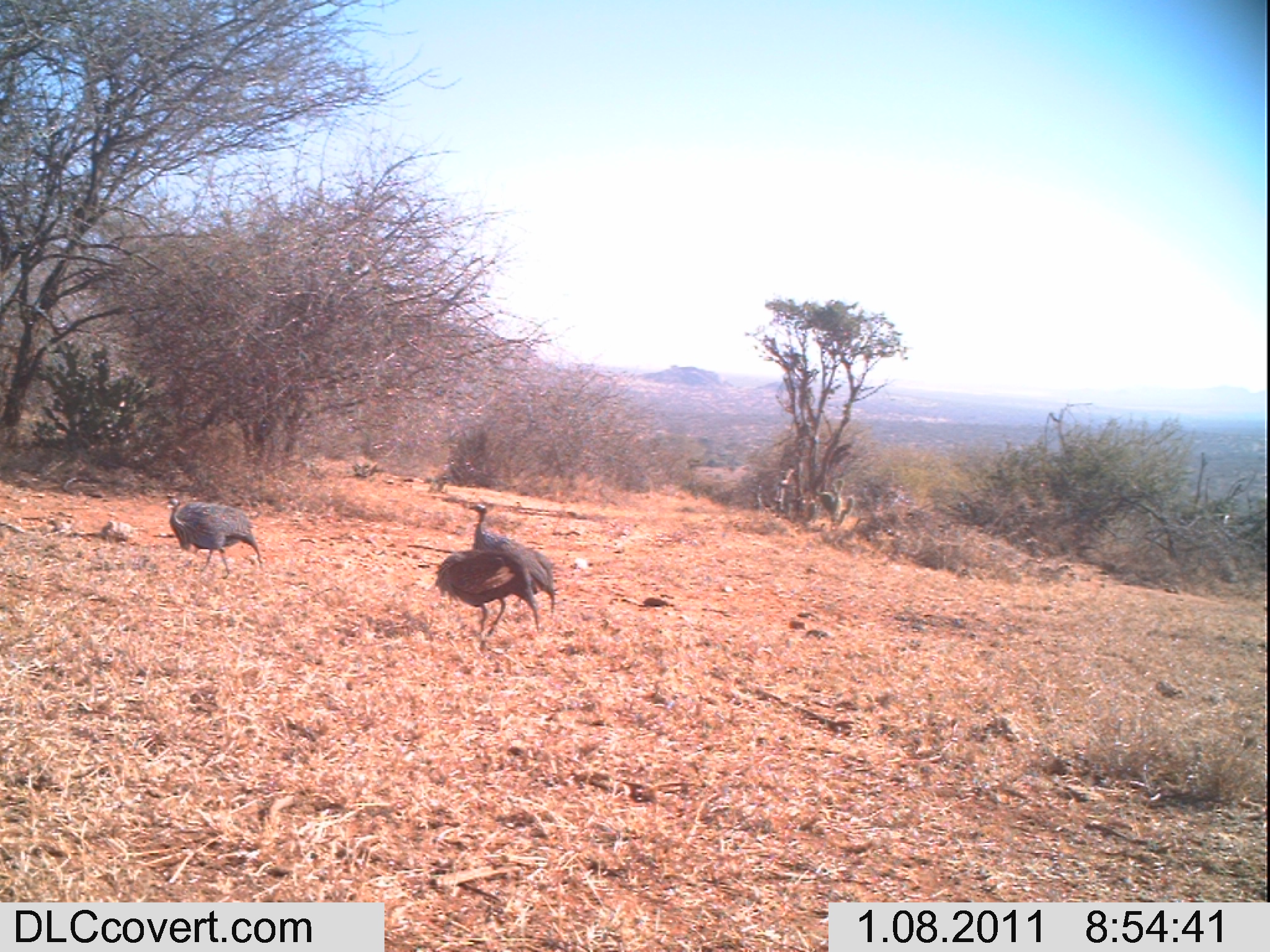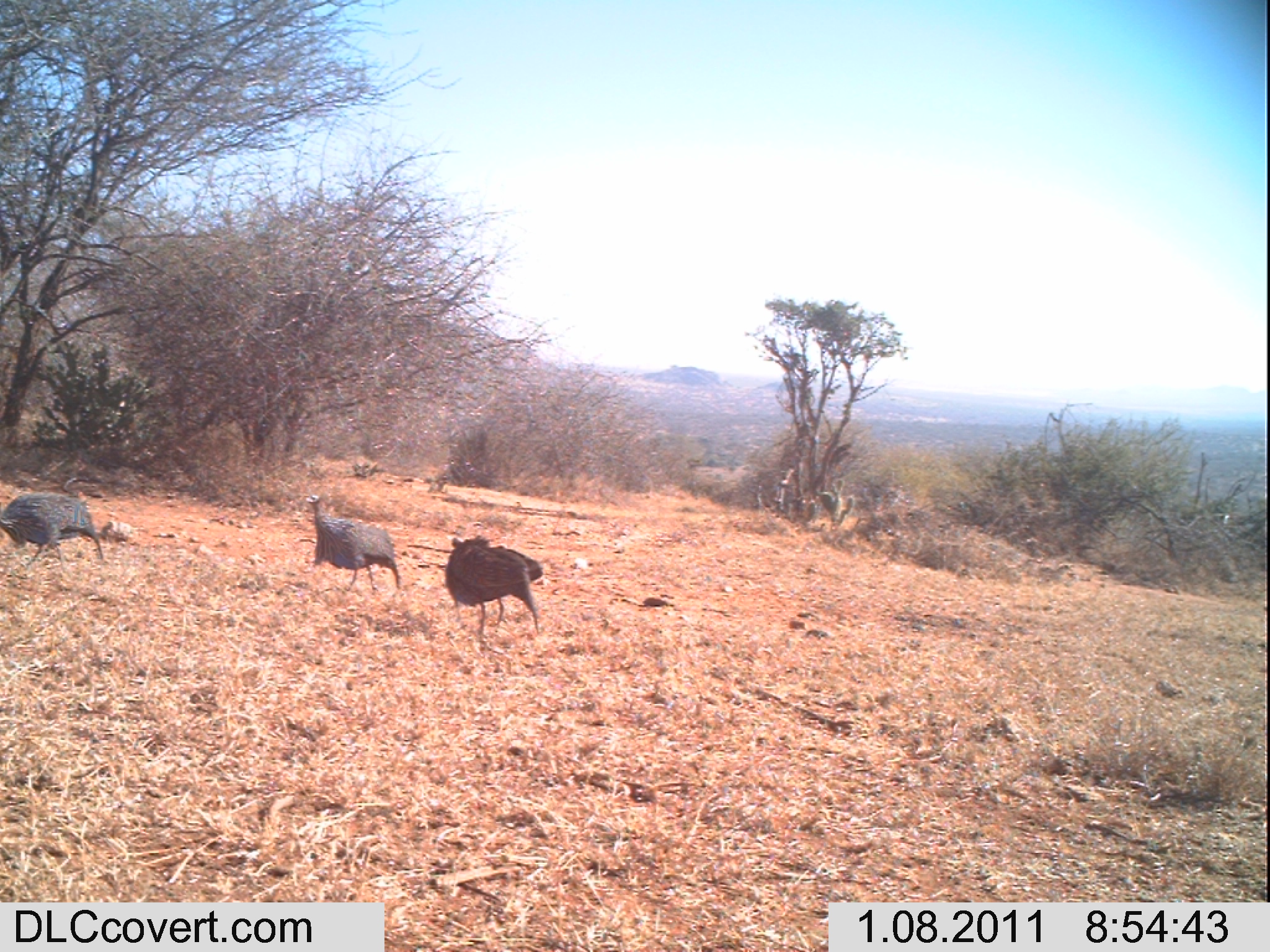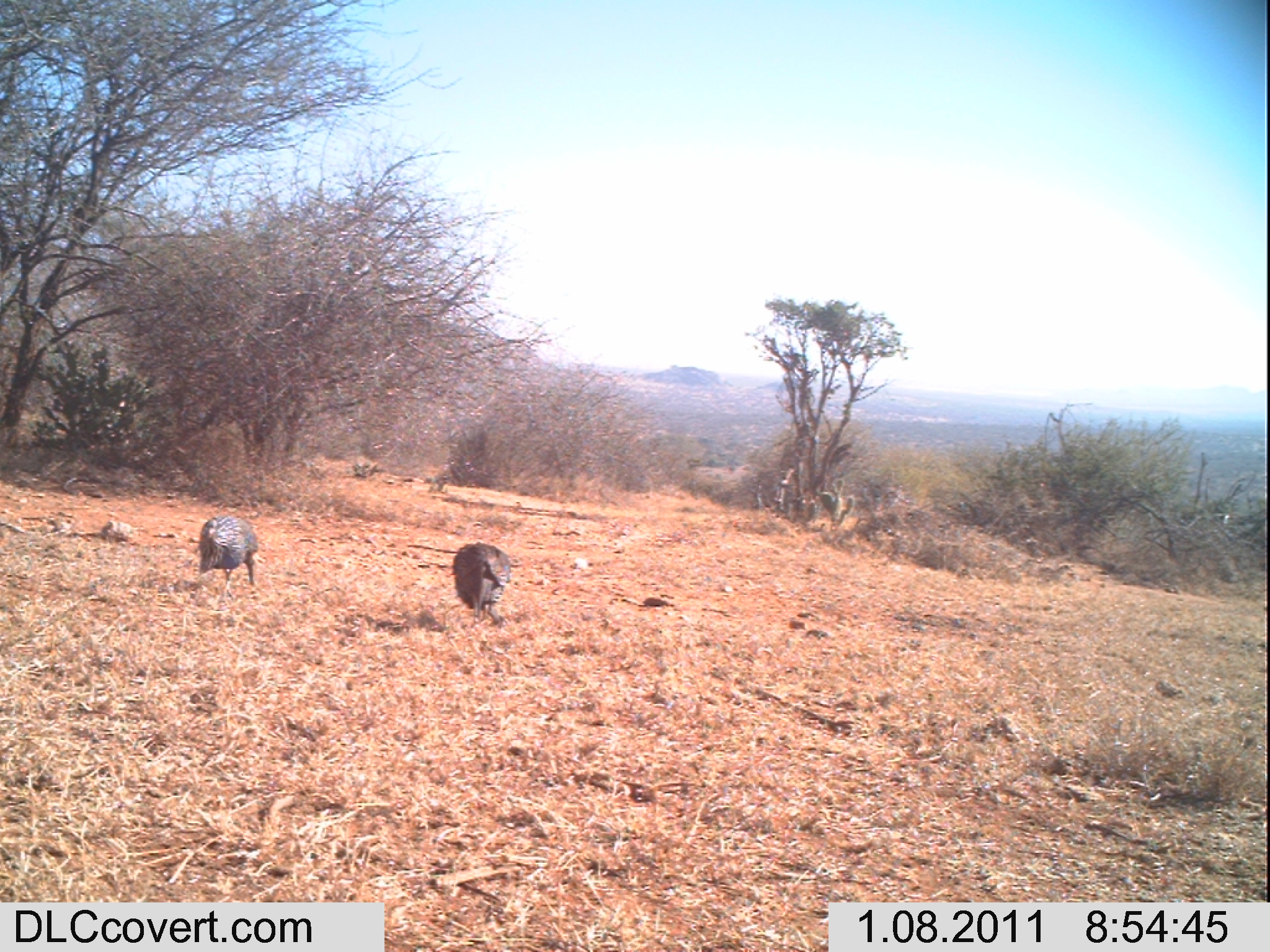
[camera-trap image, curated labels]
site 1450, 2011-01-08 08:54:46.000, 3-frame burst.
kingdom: Animalia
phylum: Chordata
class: Aves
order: Galliformes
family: Numididae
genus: Acryllium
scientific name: Acryllium vulturinum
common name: vulturine guineafowl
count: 3